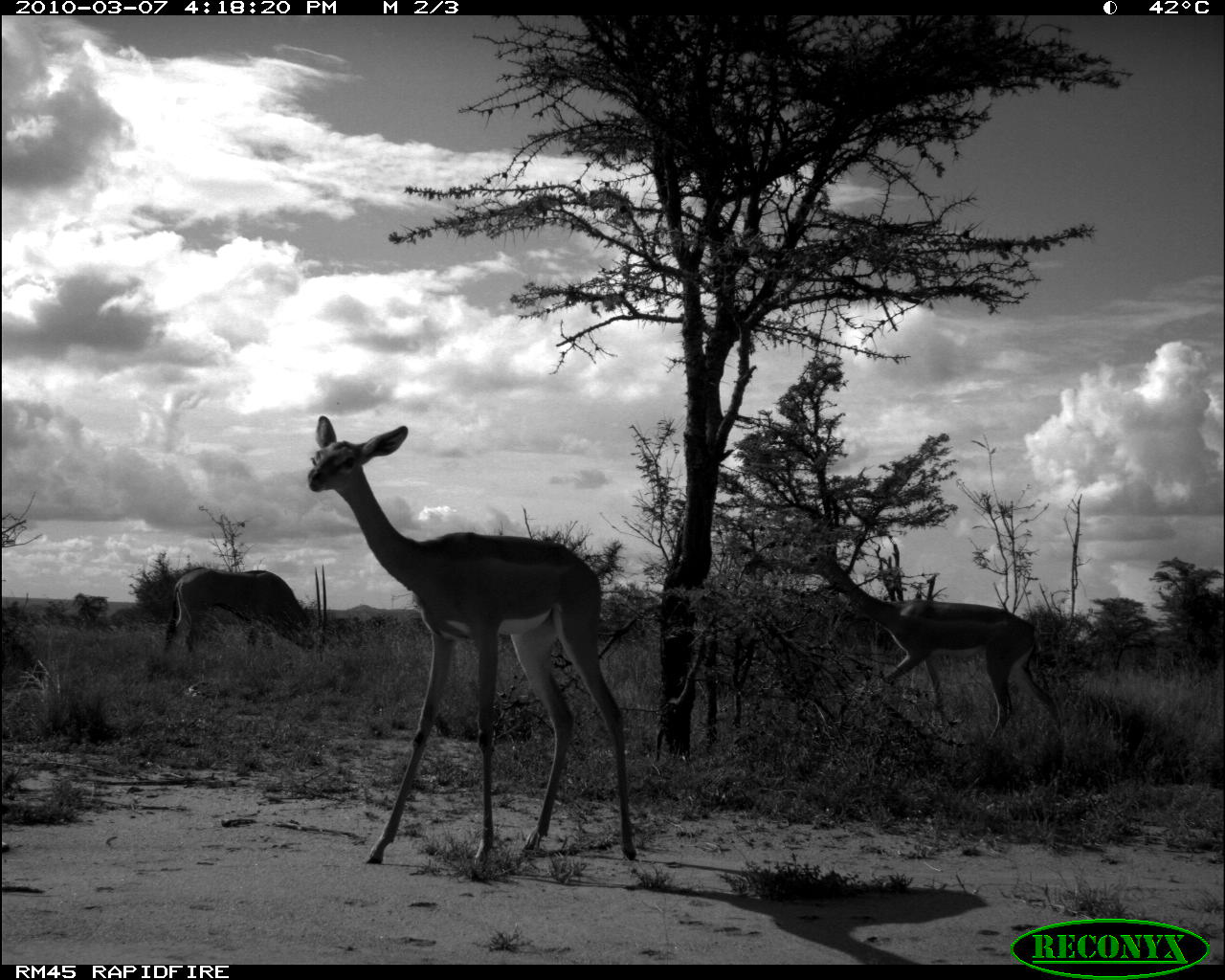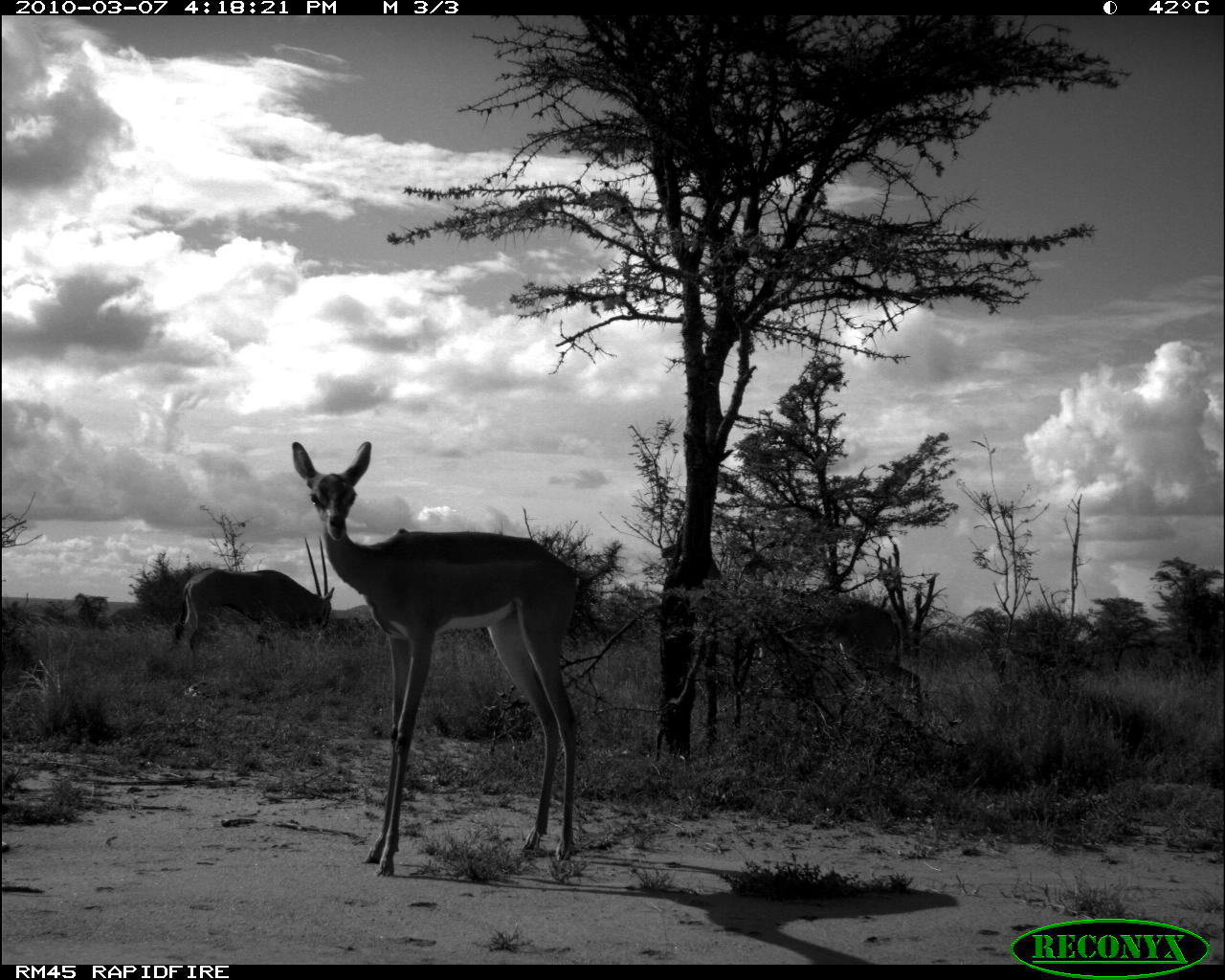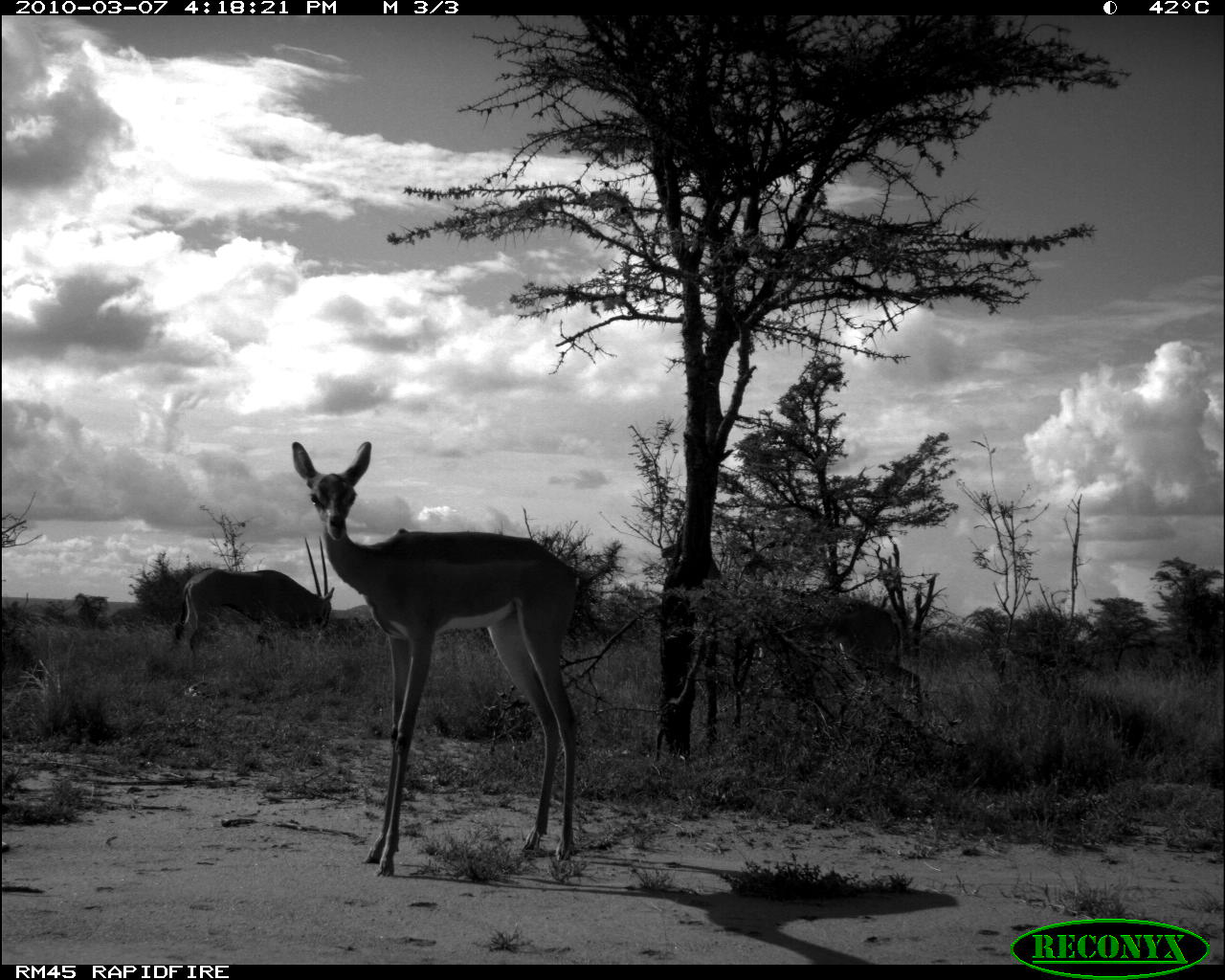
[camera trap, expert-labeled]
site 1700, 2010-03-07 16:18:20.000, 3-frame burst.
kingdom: Animalia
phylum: Chordata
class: Mammalia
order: Artiodactyla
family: Bovidae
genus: Oryx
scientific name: Oryx beisa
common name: east african oryx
Oryx beisa (east african oryx), count 3.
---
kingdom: Animalia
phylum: Chordata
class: Mammalia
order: Artiodactyla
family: Bovidae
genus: Litocranius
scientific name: Litocranius walleri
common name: gerenuk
Litocranius walleri (gerenuk), count 3.